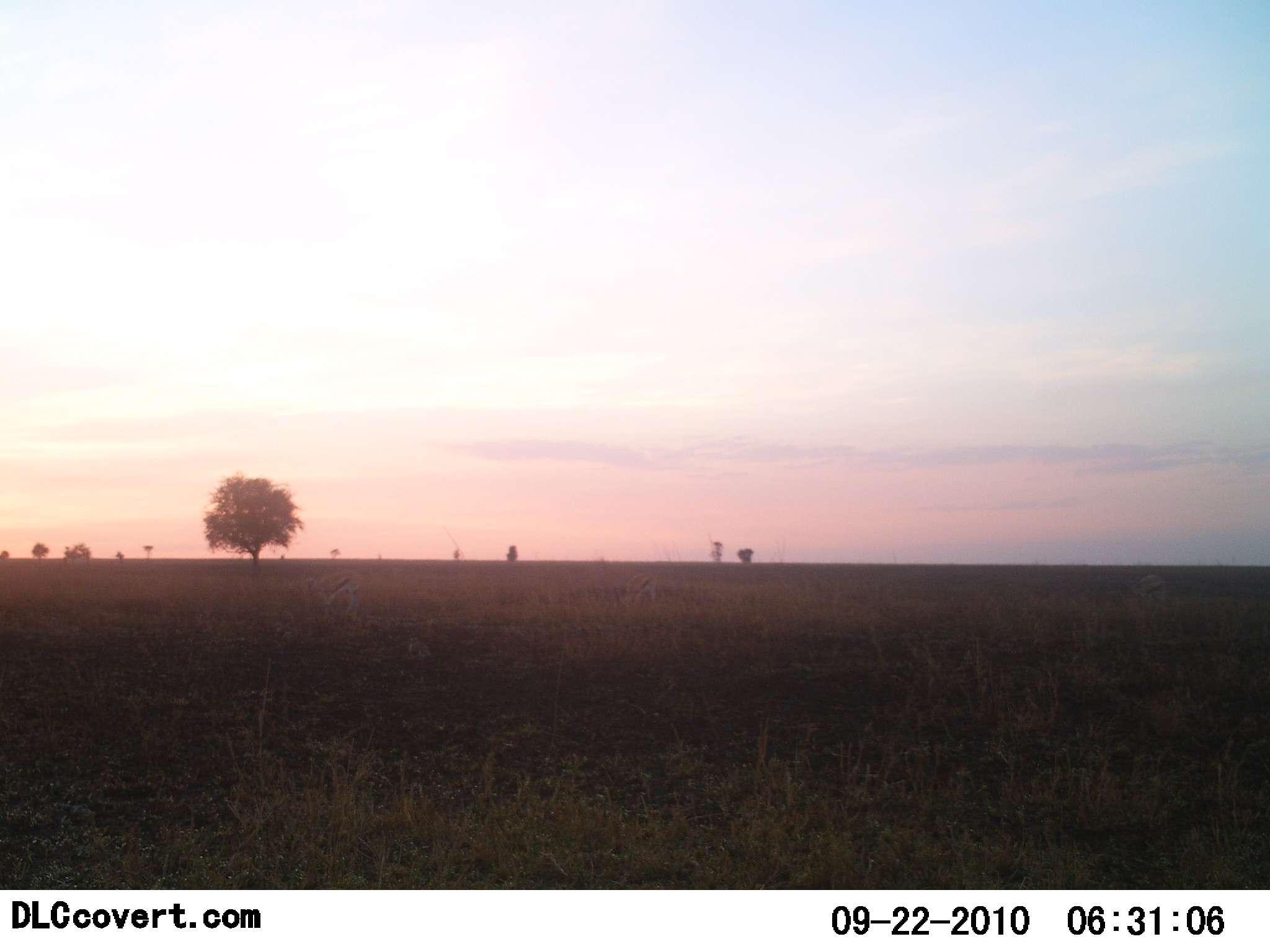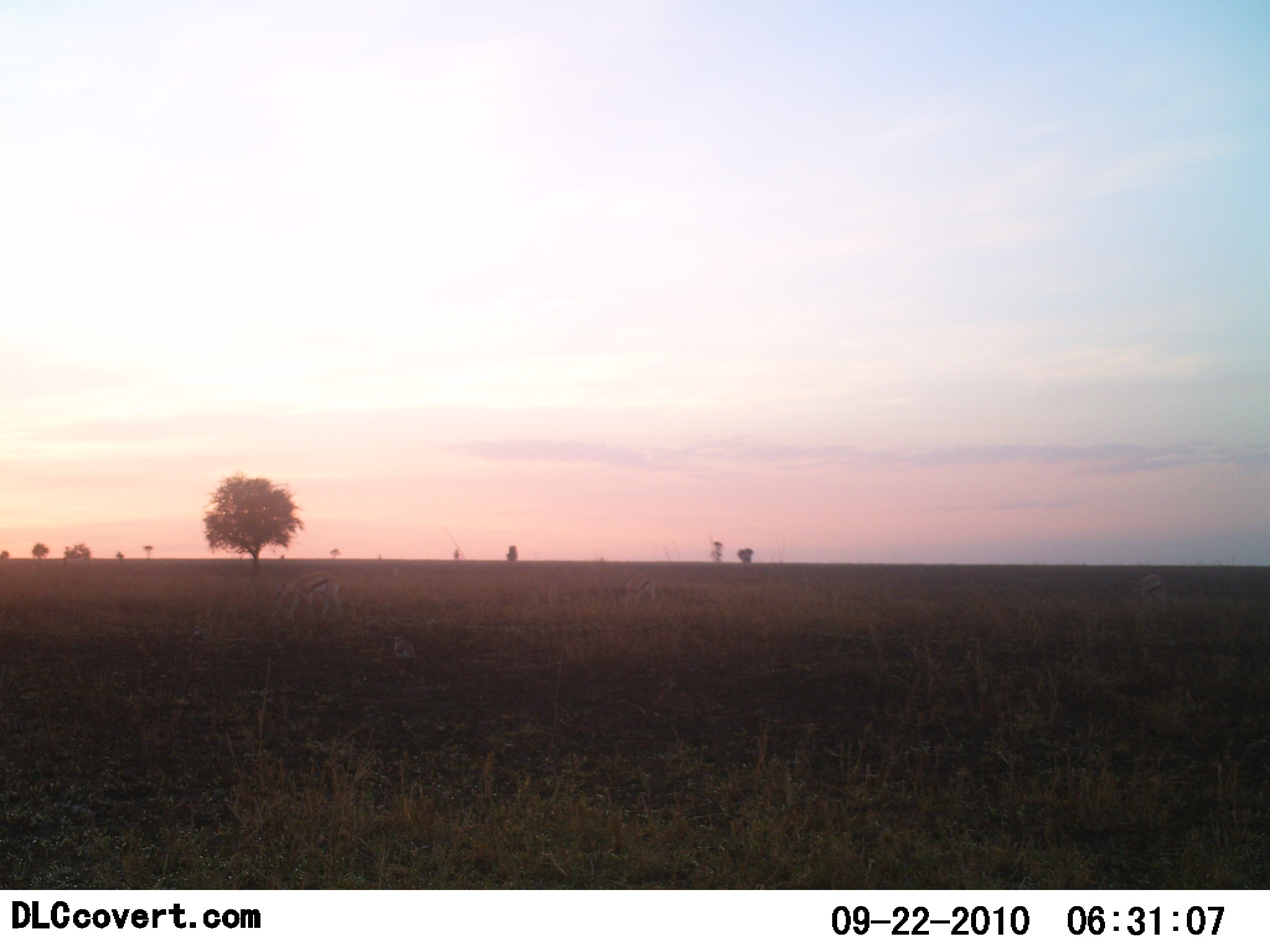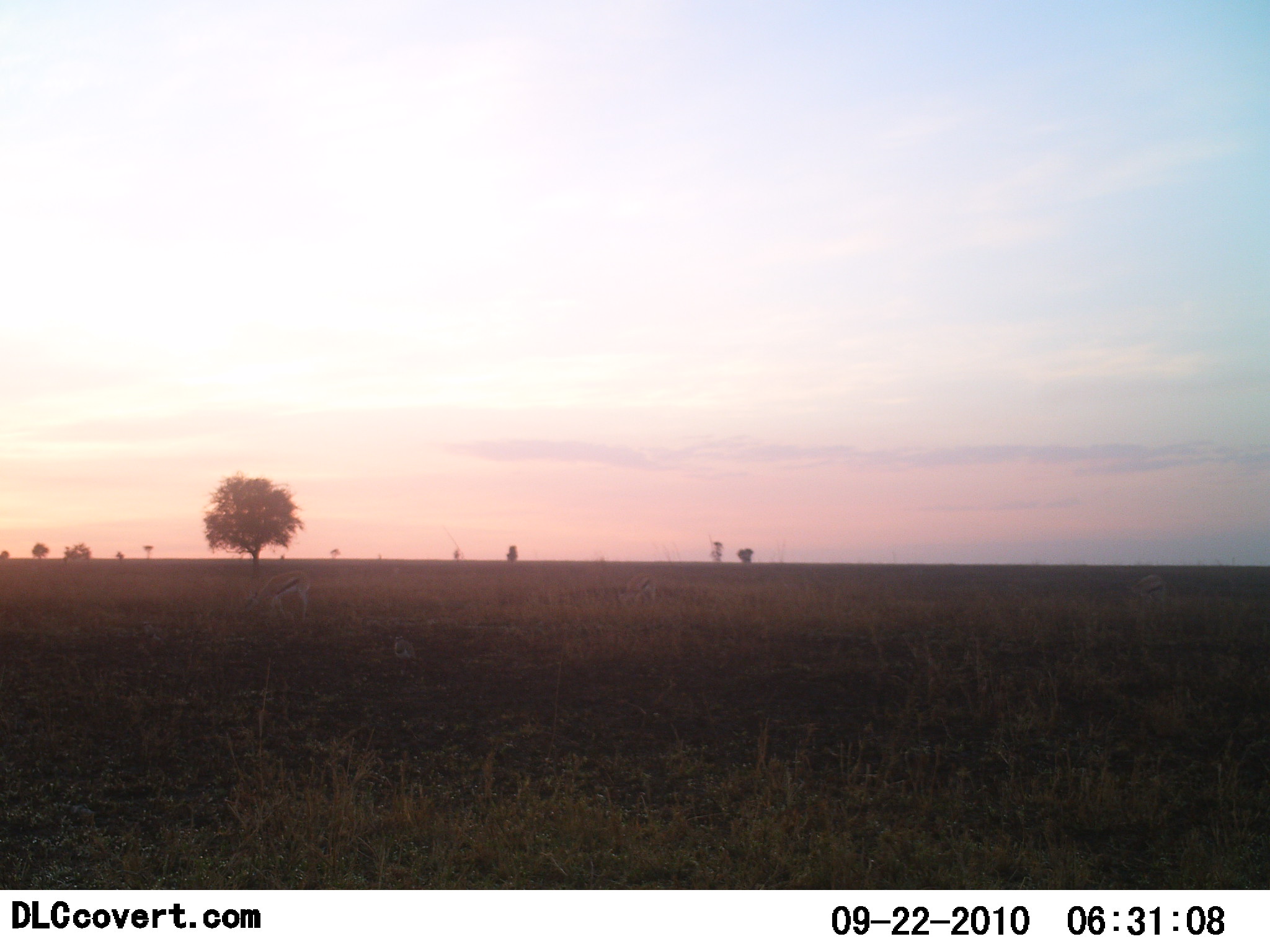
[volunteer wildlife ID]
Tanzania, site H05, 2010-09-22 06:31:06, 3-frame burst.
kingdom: Animalia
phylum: Chordata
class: Mammalia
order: Artiodactyla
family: Bovidae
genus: Eudorcas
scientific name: Eudorcas thomsonii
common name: thomson's gazelle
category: gazellethomsons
Gazellethomsons (thomson's gazelle) (Eudorcas thomsonii), count 2. Behavior (volunteer vote fractions): standing 62%, resting 23%, moving 38%, interacting 0%. Young present (vote fraction): 23%. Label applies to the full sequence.